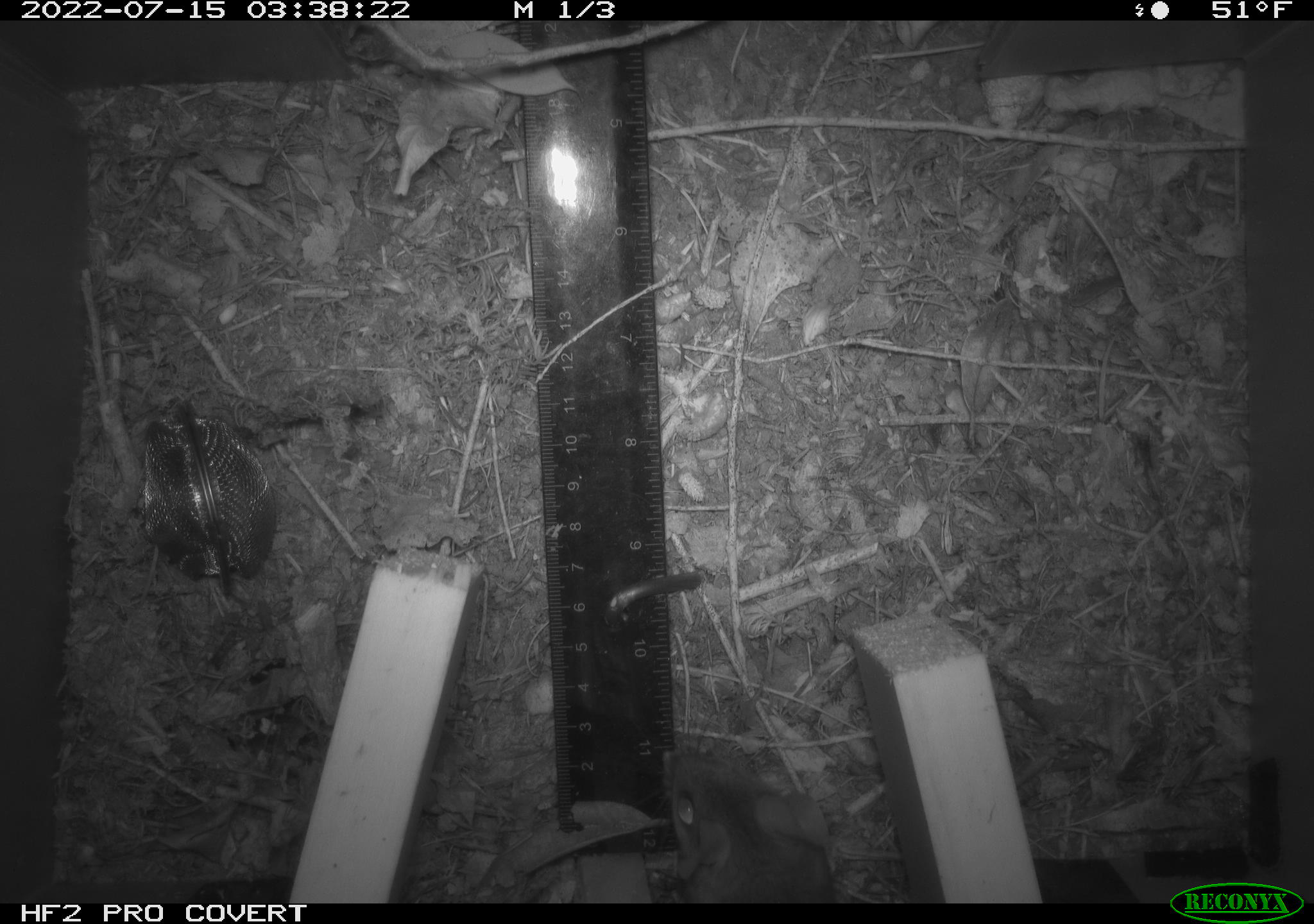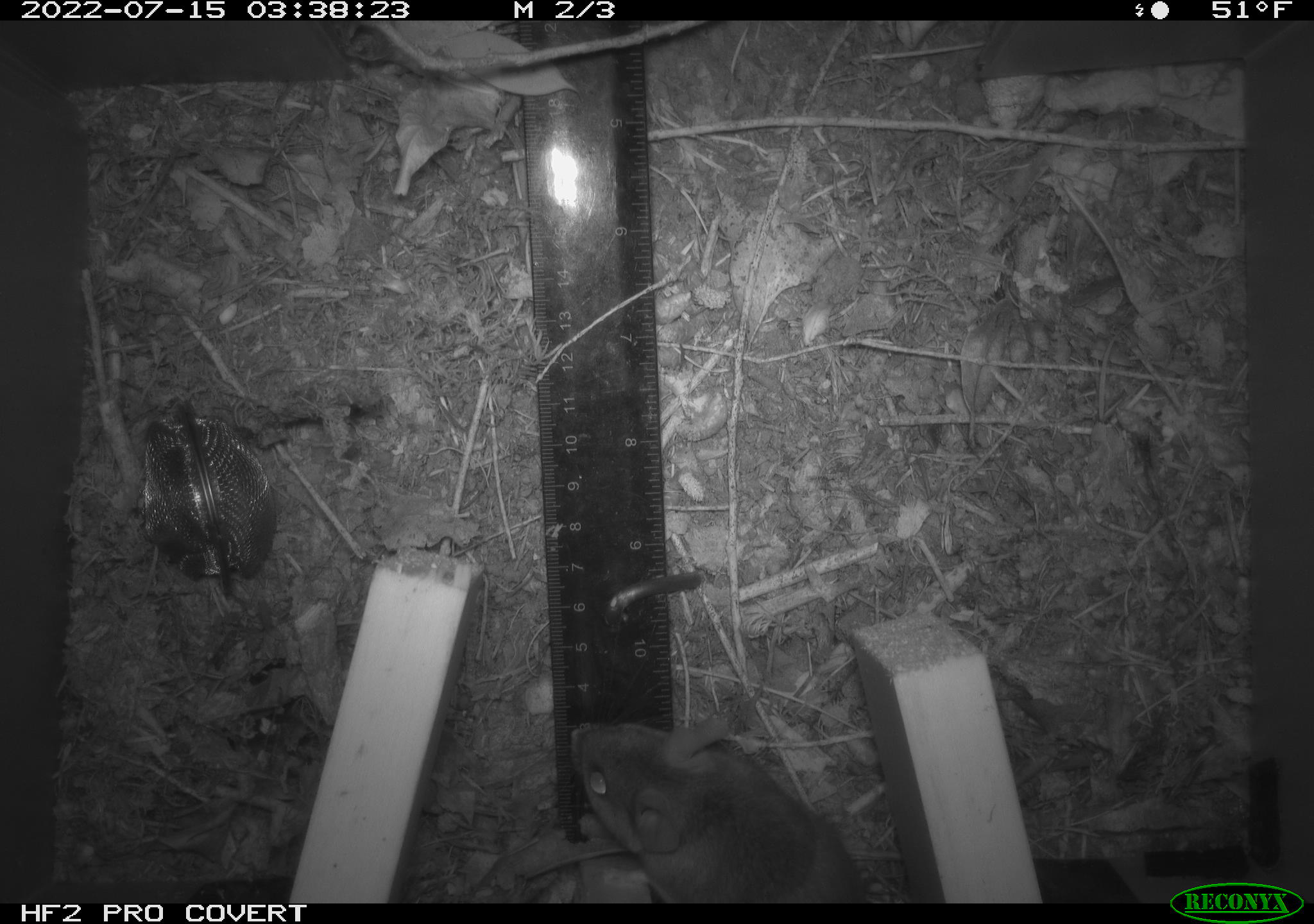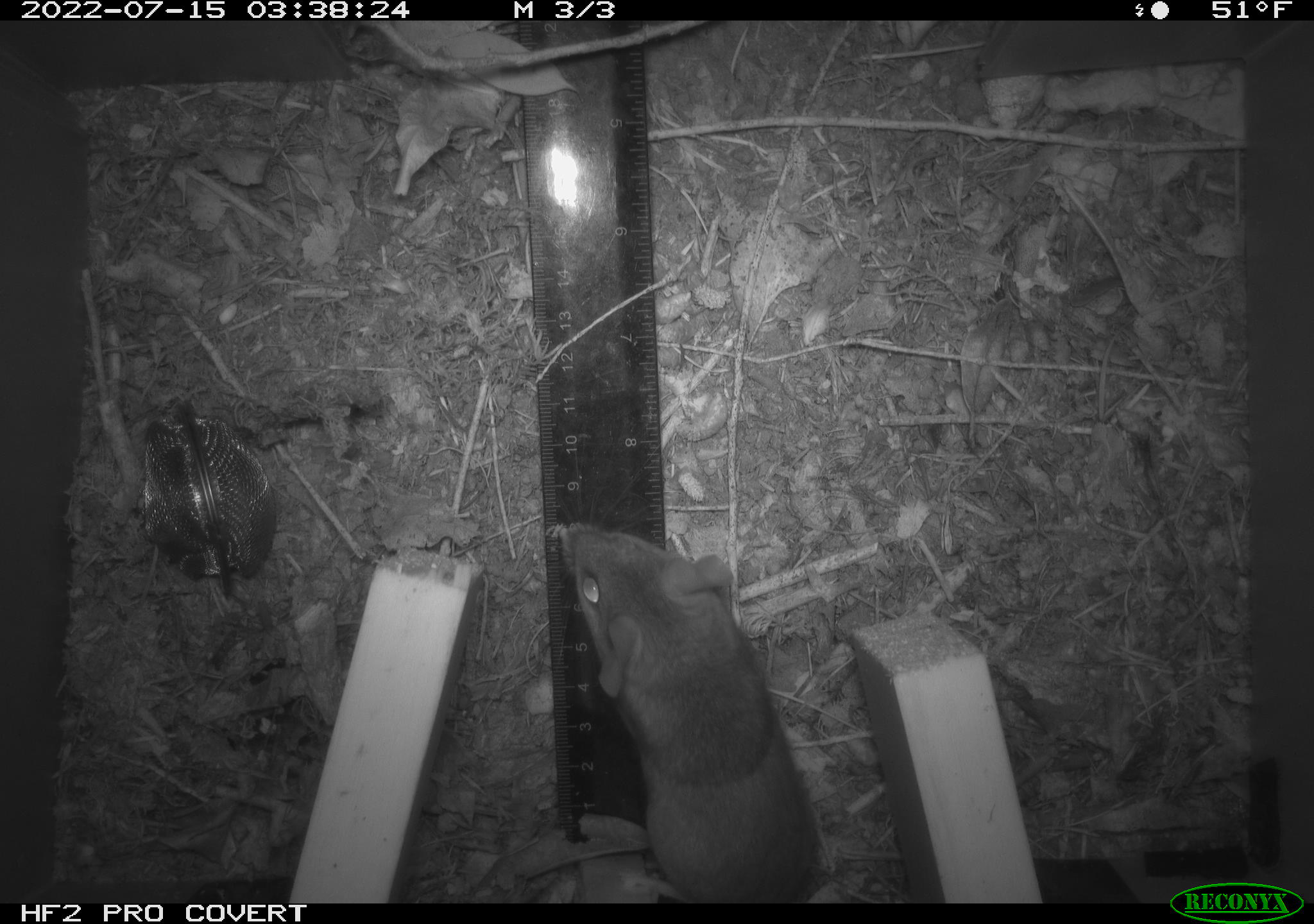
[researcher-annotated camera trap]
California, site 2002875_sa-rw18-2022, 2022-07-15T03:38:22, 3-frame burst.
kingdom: Animalia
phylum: Chordata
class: Mammalia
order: Rodentia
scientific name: Rodentia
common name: mouse species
Mouse species (Rodentia).